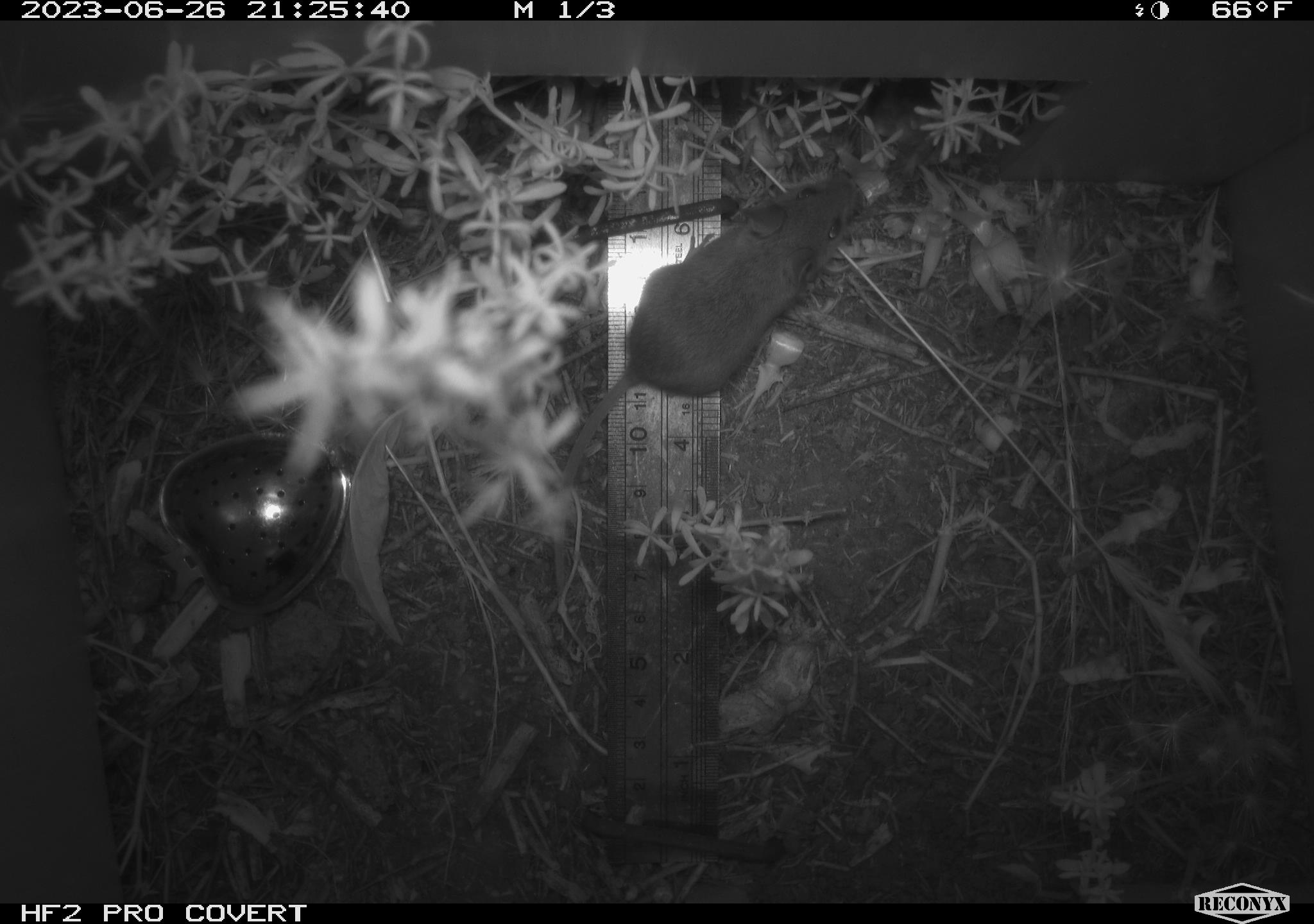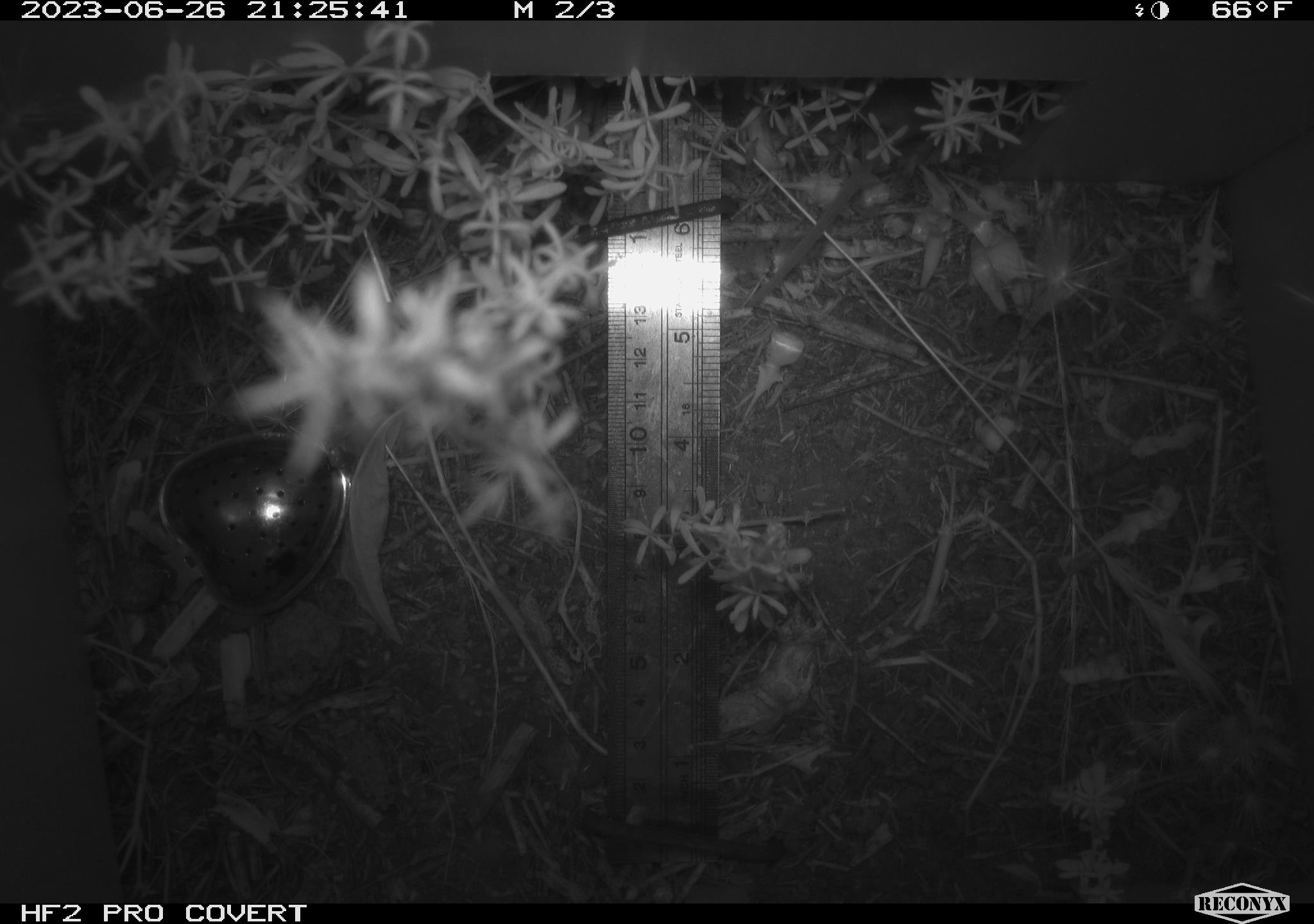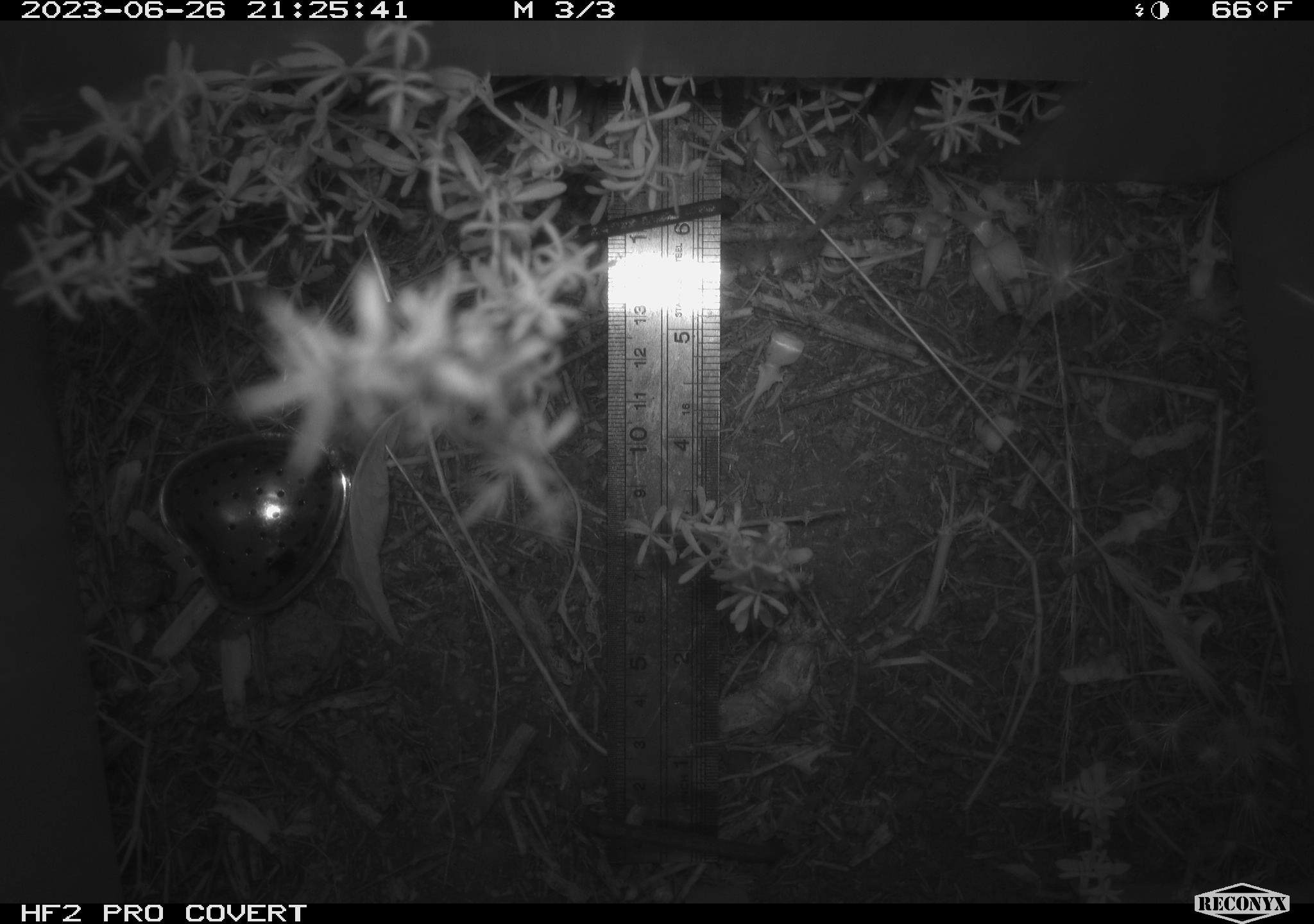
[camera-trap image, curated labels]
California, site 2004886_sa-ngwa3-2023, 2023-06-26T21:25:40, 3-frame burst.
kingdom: Animalia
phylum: Chordata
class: Mammalia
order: Rodentia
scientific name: Rodentia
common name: mouse species